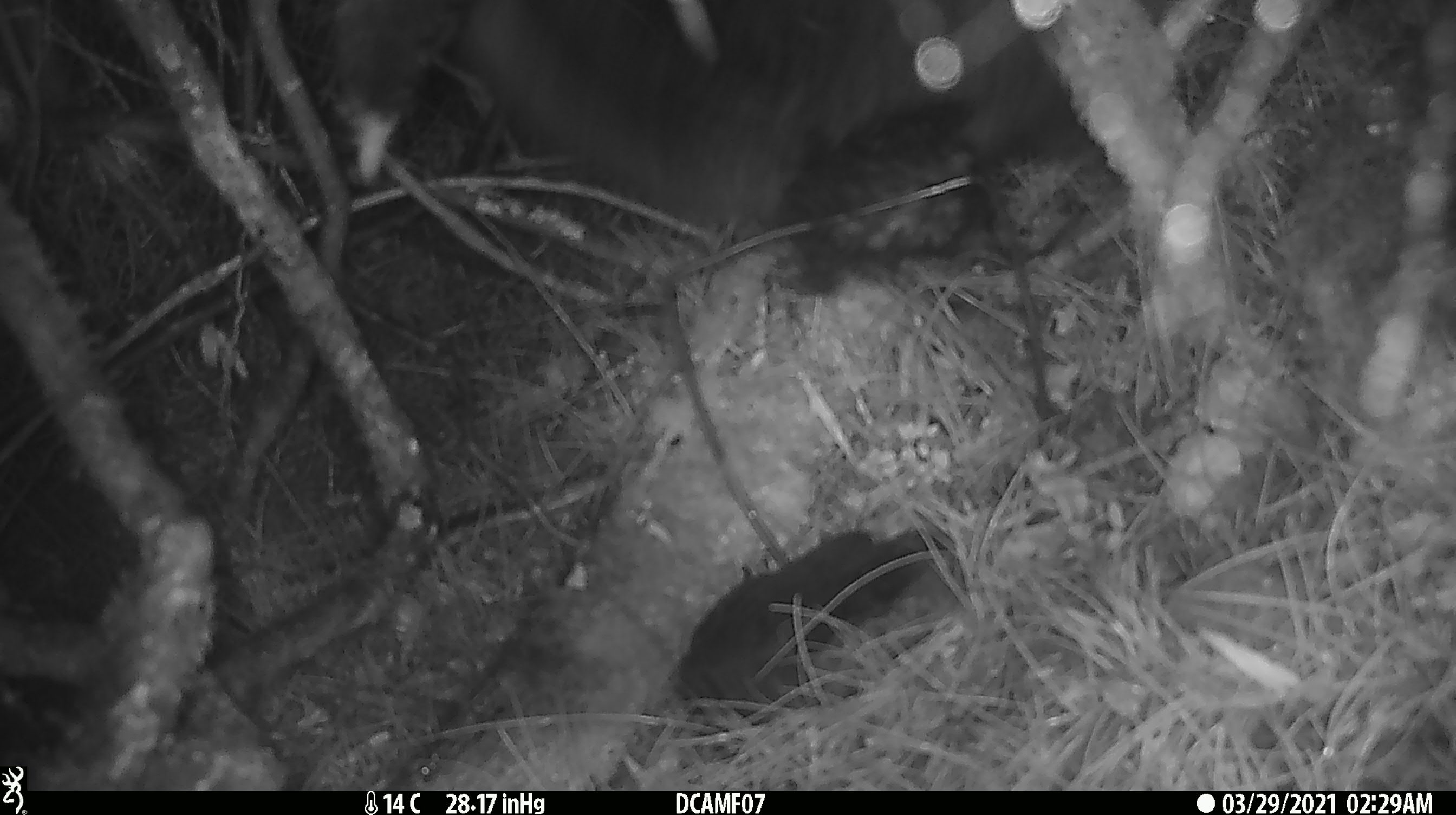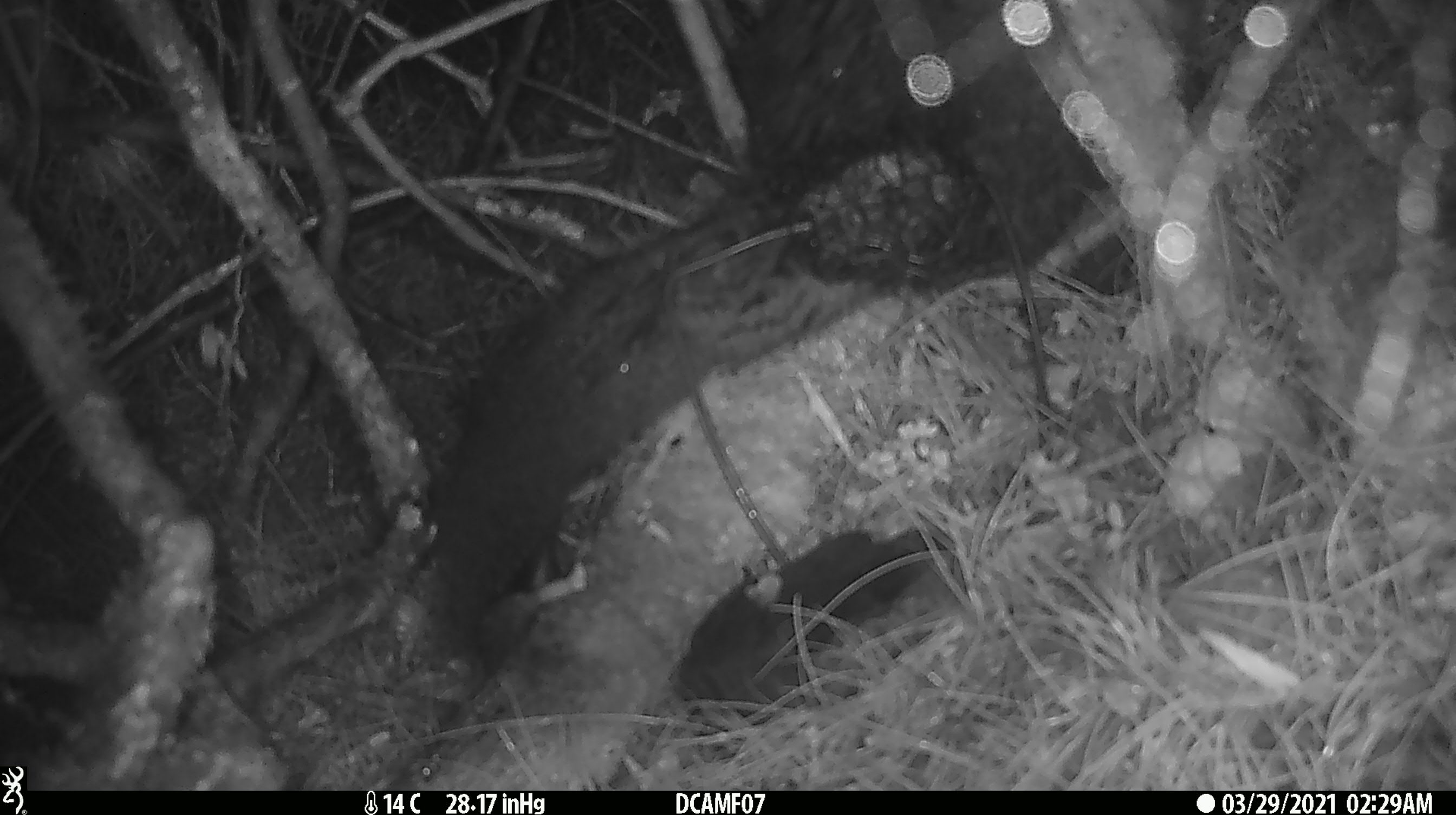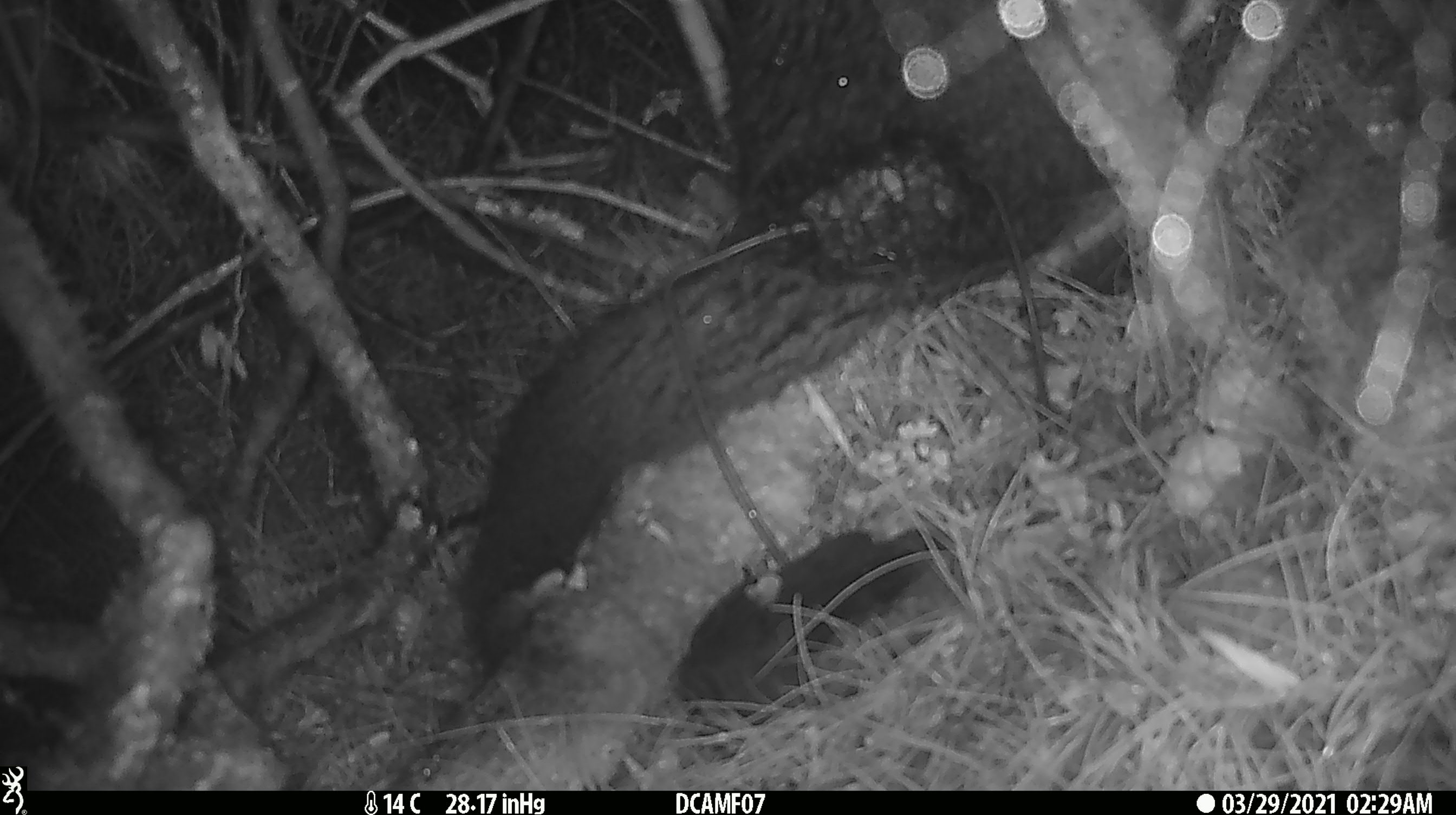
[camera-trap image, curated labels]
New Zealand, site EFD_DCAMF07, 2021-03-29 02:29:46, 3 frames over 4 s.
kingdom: Animalia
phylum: Chordata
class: Mammalia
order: Diprotodontia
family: Phalangeridae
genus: Trichosurus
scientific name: Trichosurus vulpecula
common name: common brushtail possum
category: possum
Possum (common brushtail possum) (Trichosurus vulpecula).